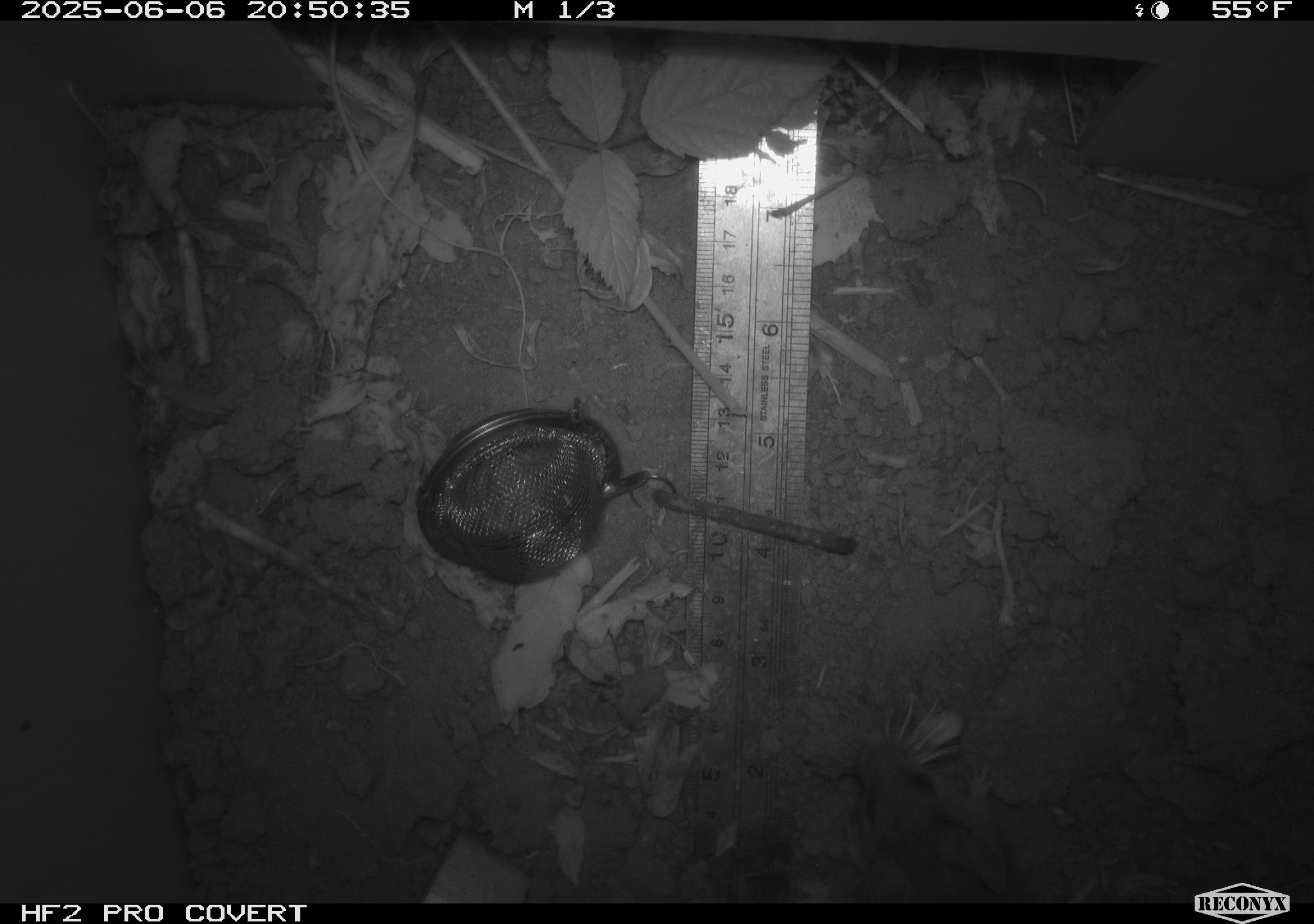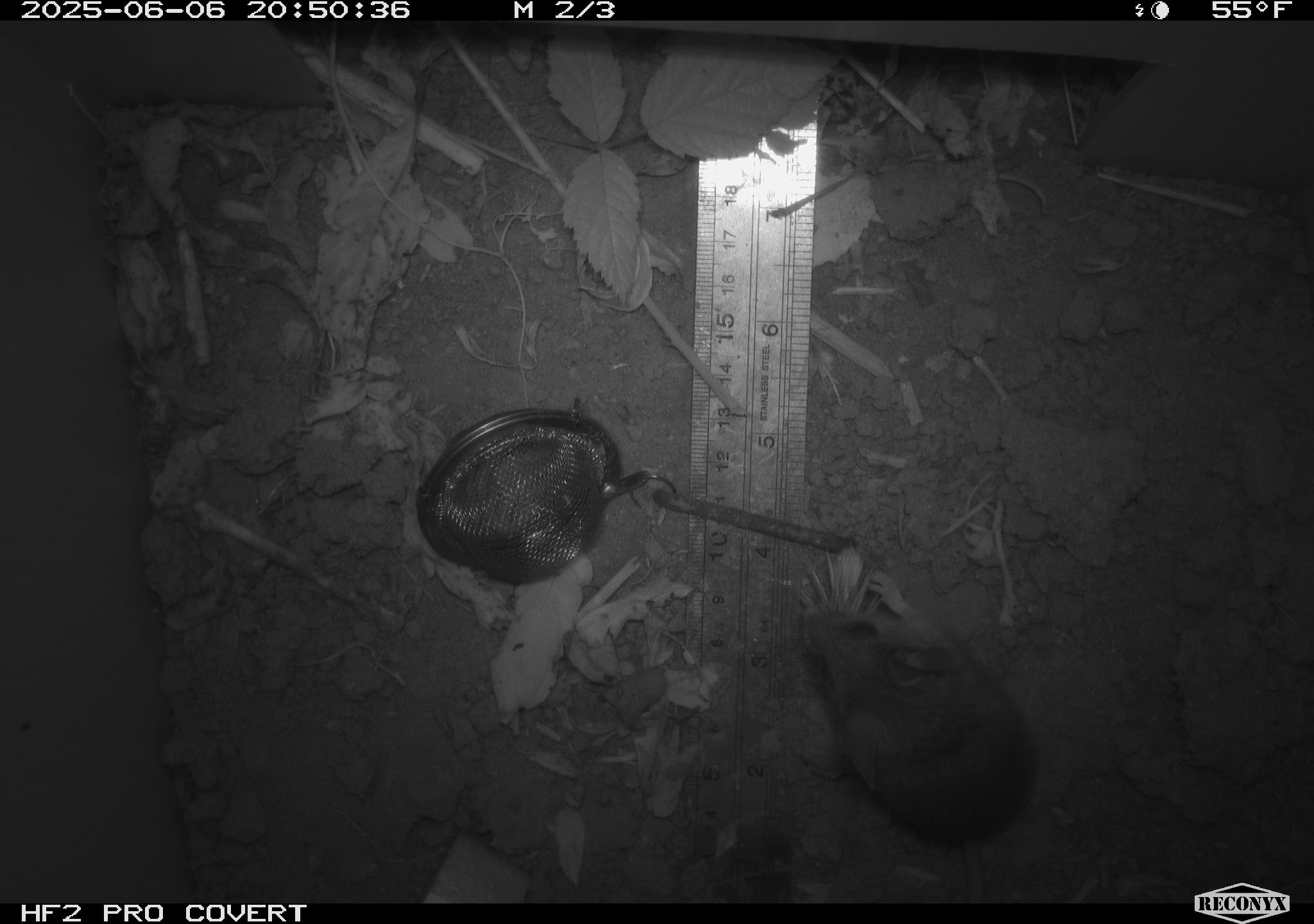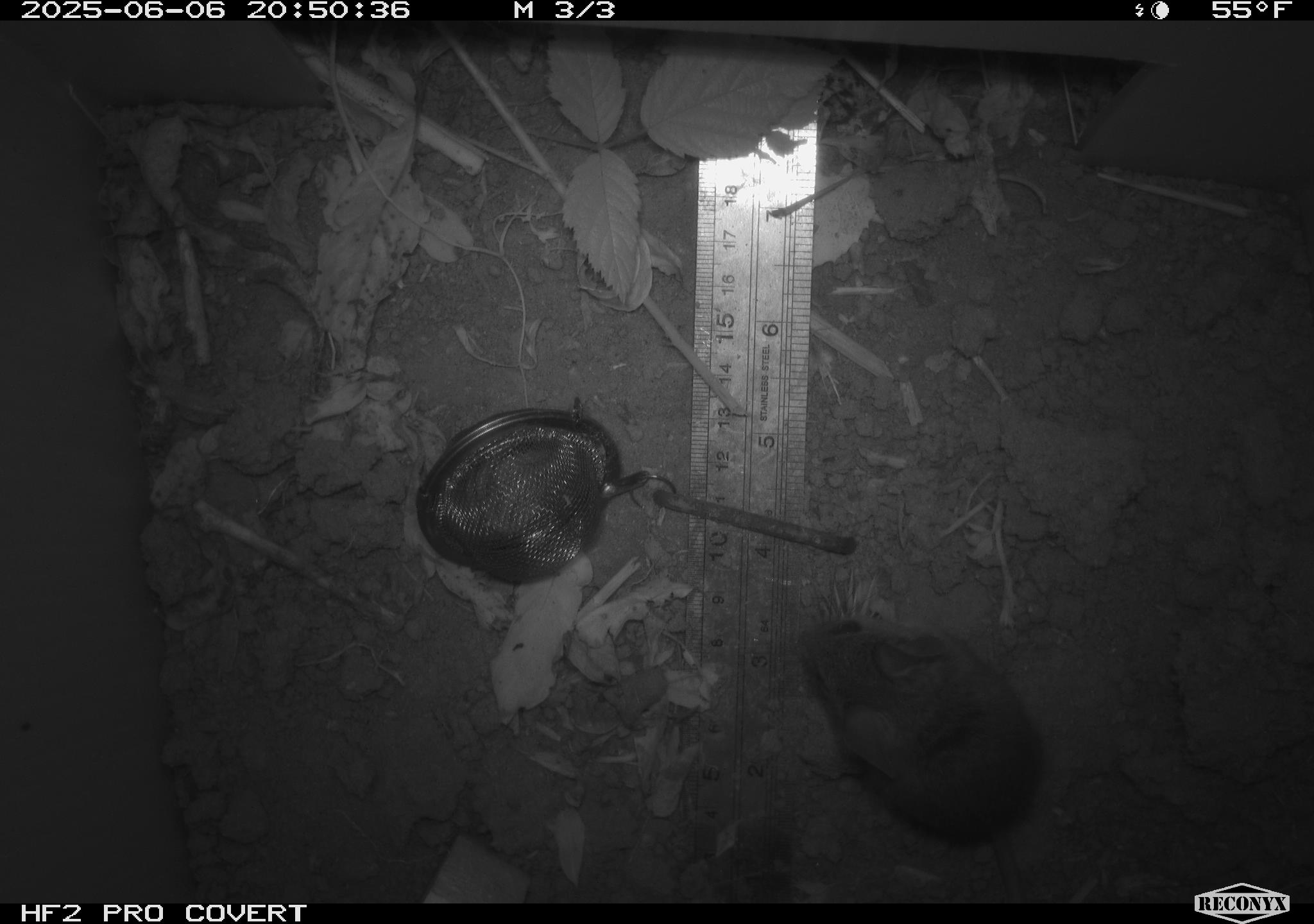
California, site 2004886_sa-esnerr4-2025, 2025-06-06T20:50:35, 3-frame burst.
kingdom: Animalia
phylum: Chordata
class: Mammalia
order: Rodentia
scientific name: Rodentia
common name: rodent